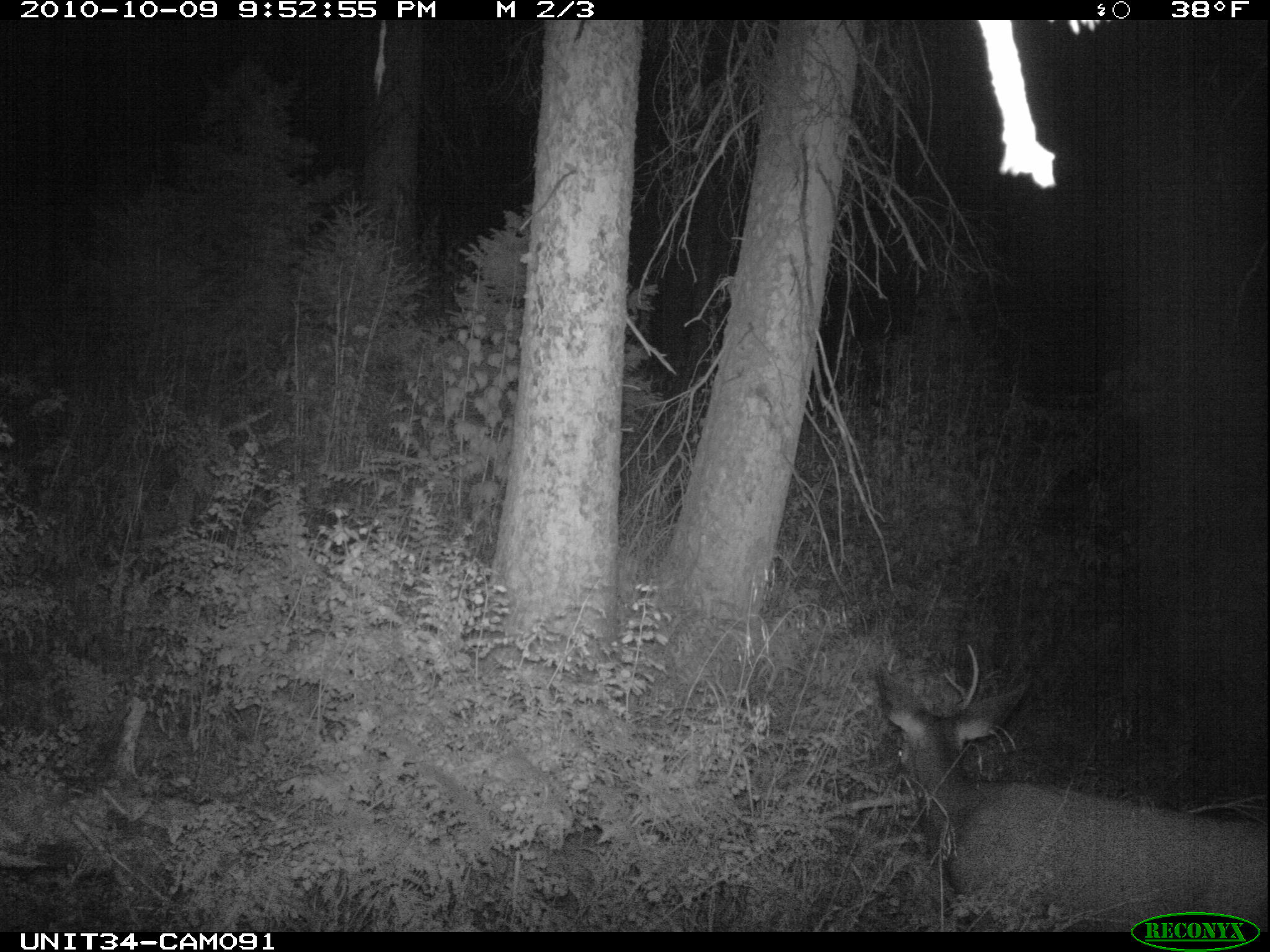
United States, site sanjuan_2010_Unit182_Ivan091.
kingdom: Animalia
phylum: Chordata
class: Mammalia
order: Artiodactyla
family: Cervidae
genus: Odocoileus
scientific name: Odocoileus hemionus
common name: mule deer